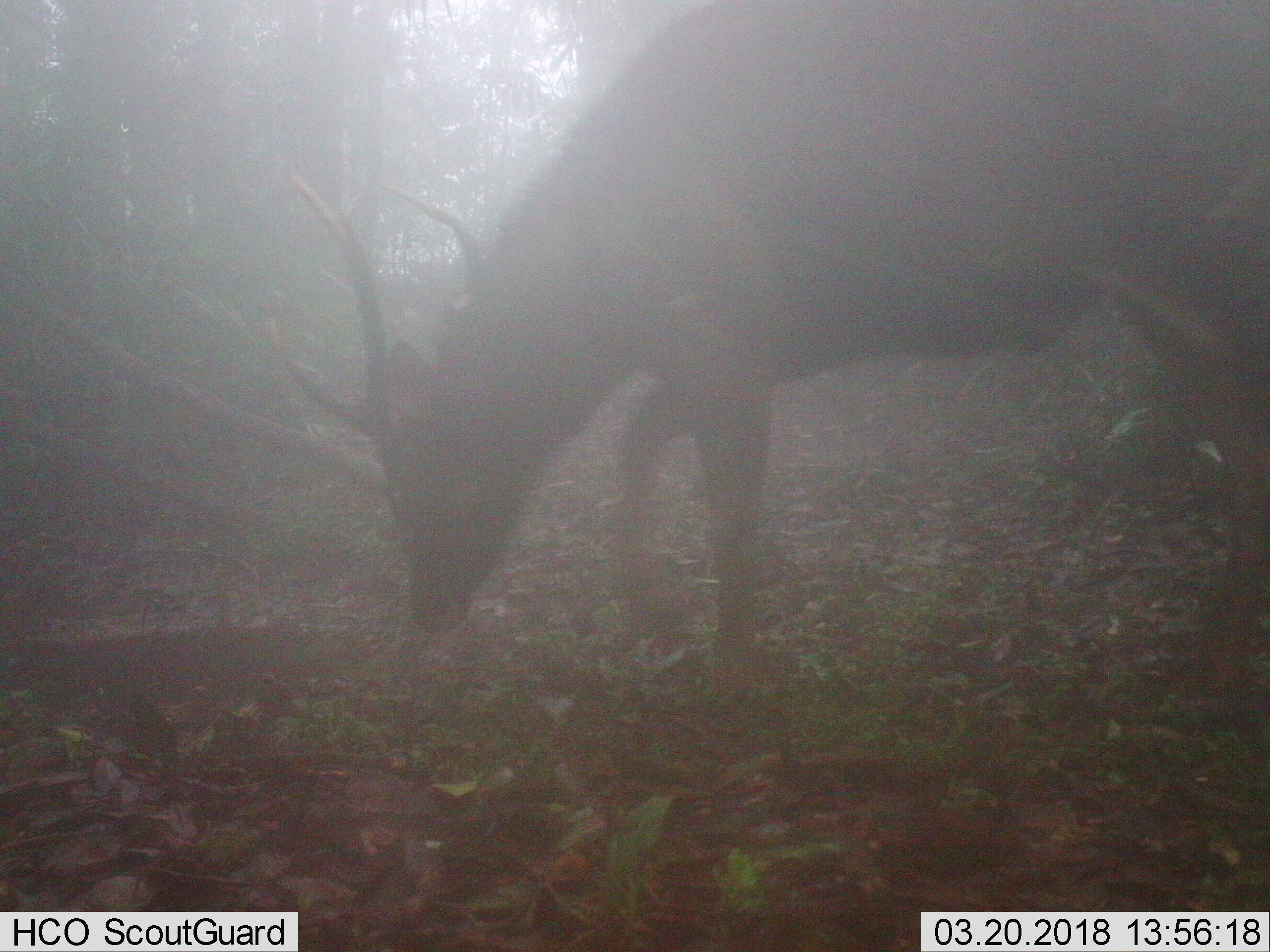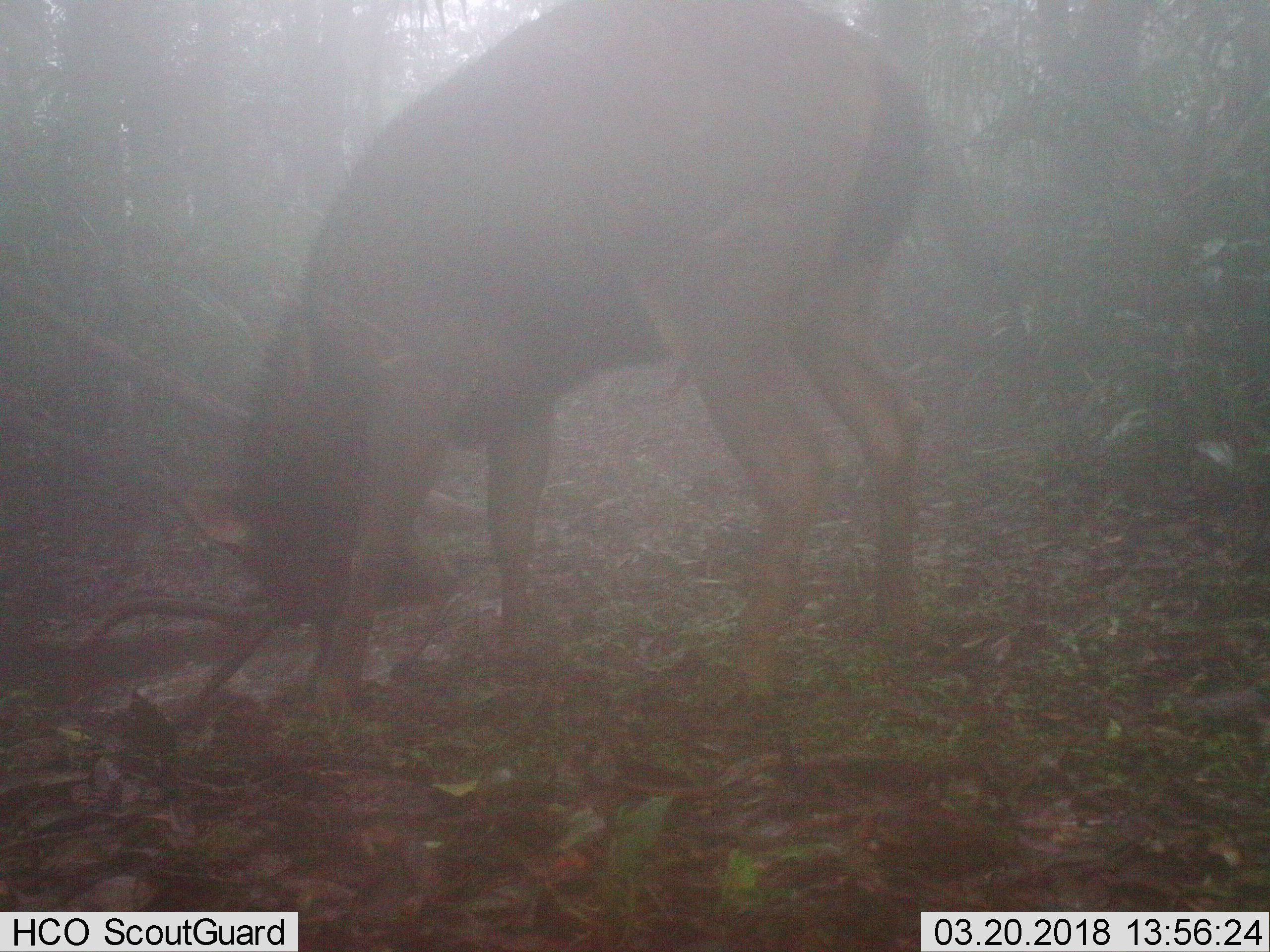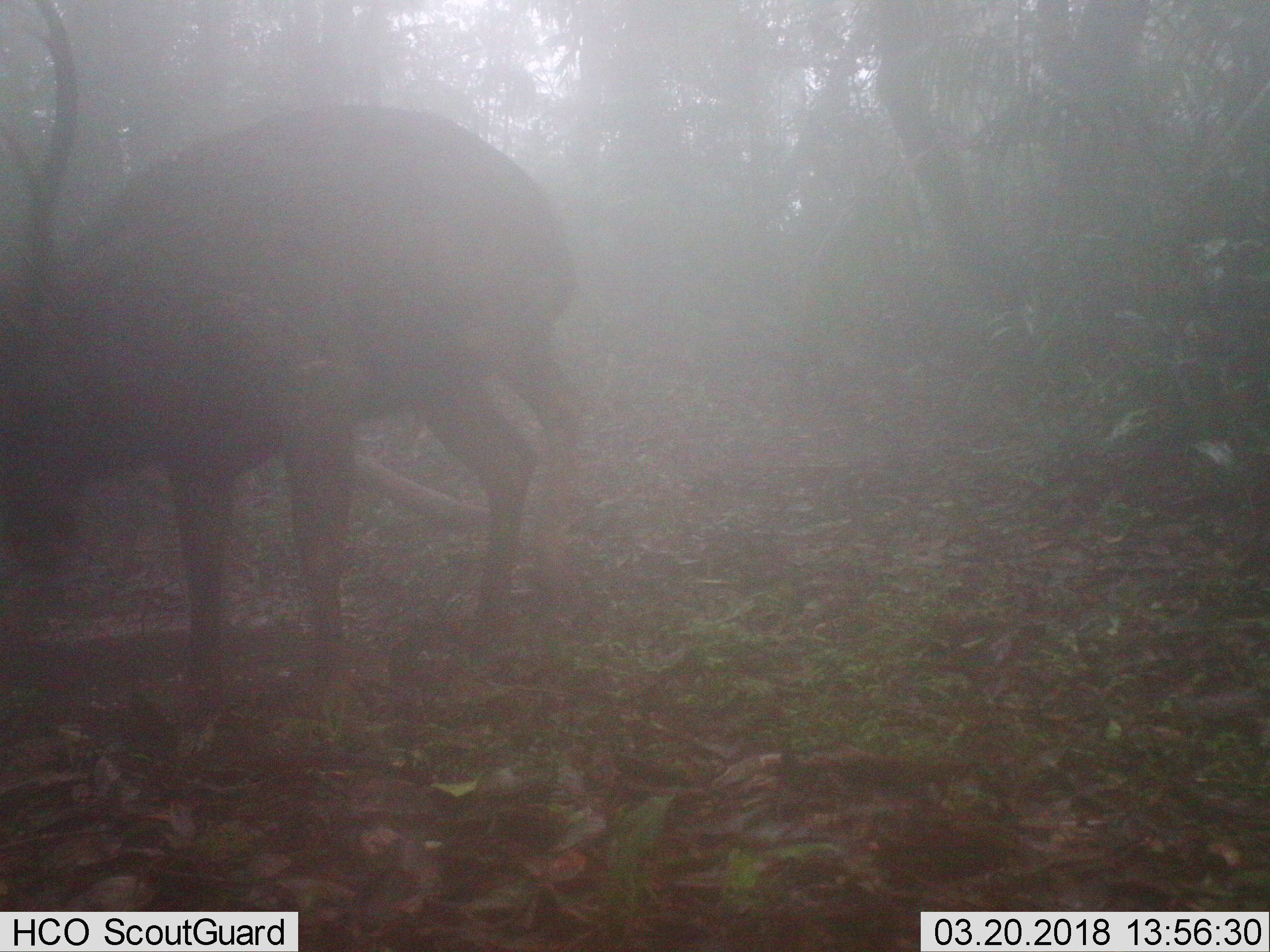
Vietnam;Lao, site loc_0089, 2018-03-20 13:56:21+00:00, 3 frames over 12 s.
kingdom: Animalia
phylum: Chordata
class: Mammalia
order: Artiodactyla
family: Cervidae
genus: Rusa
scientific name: Rusa unicolor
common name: sambar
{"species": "sambar (Rusa unicolor)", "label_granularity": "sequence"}